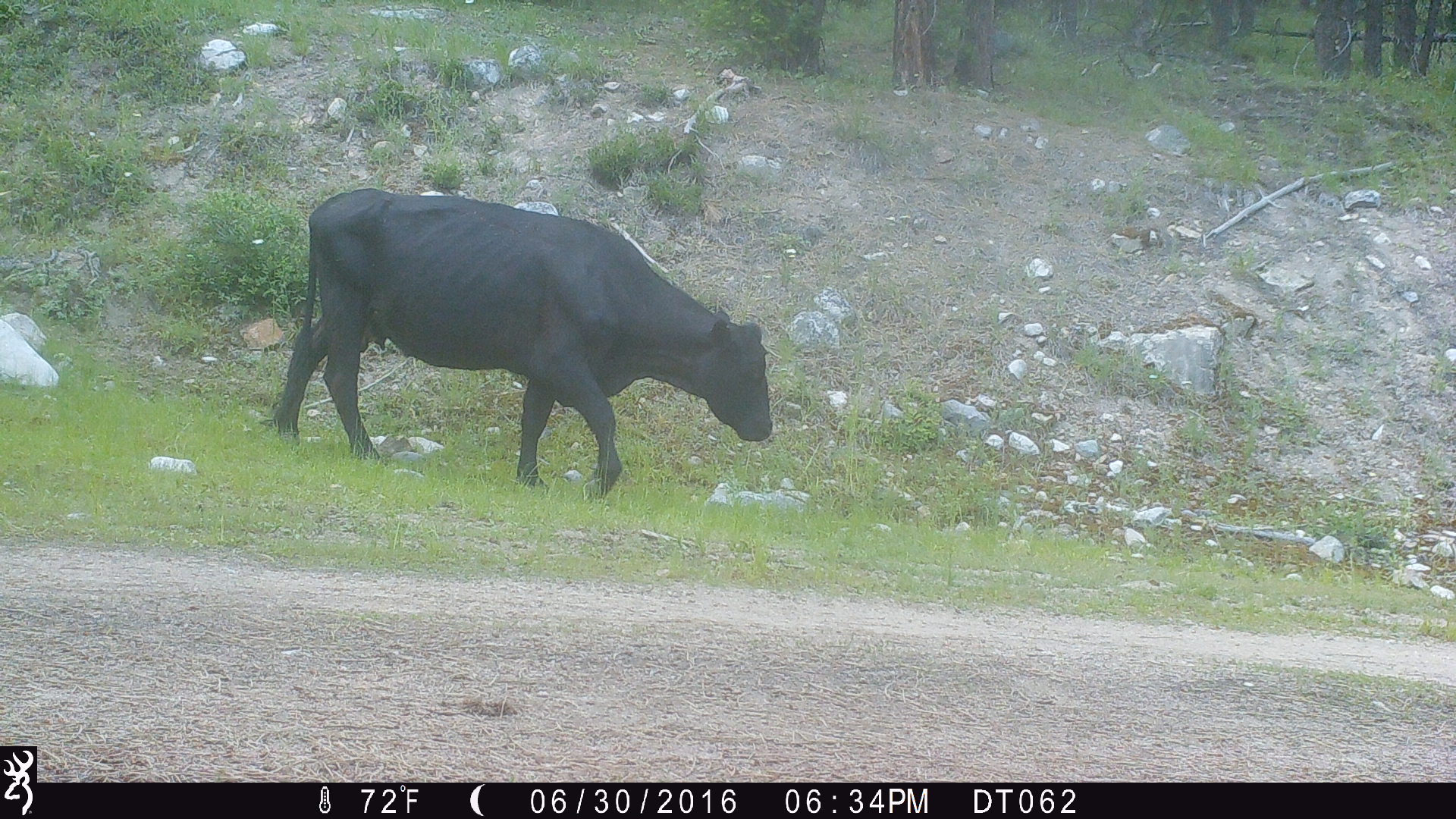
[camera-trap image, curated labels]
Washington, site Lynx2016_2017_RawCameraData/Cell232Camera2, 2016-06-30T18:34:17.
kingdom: Animalia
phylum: Chordata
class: Mammalia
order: Artiodactyla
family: Bovidae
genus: Bos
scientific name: Bos taurus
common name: domestic cattle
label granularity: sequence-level